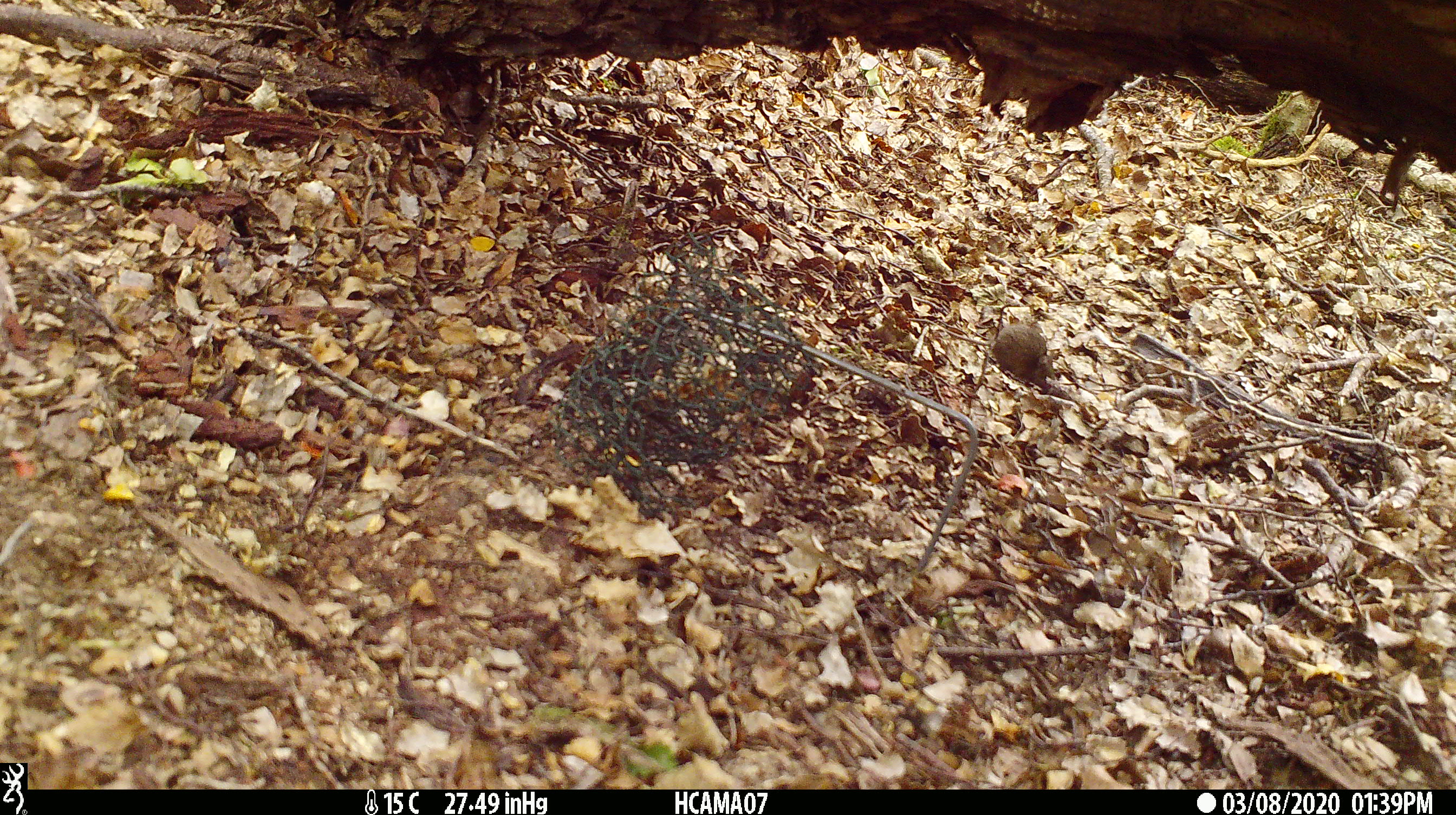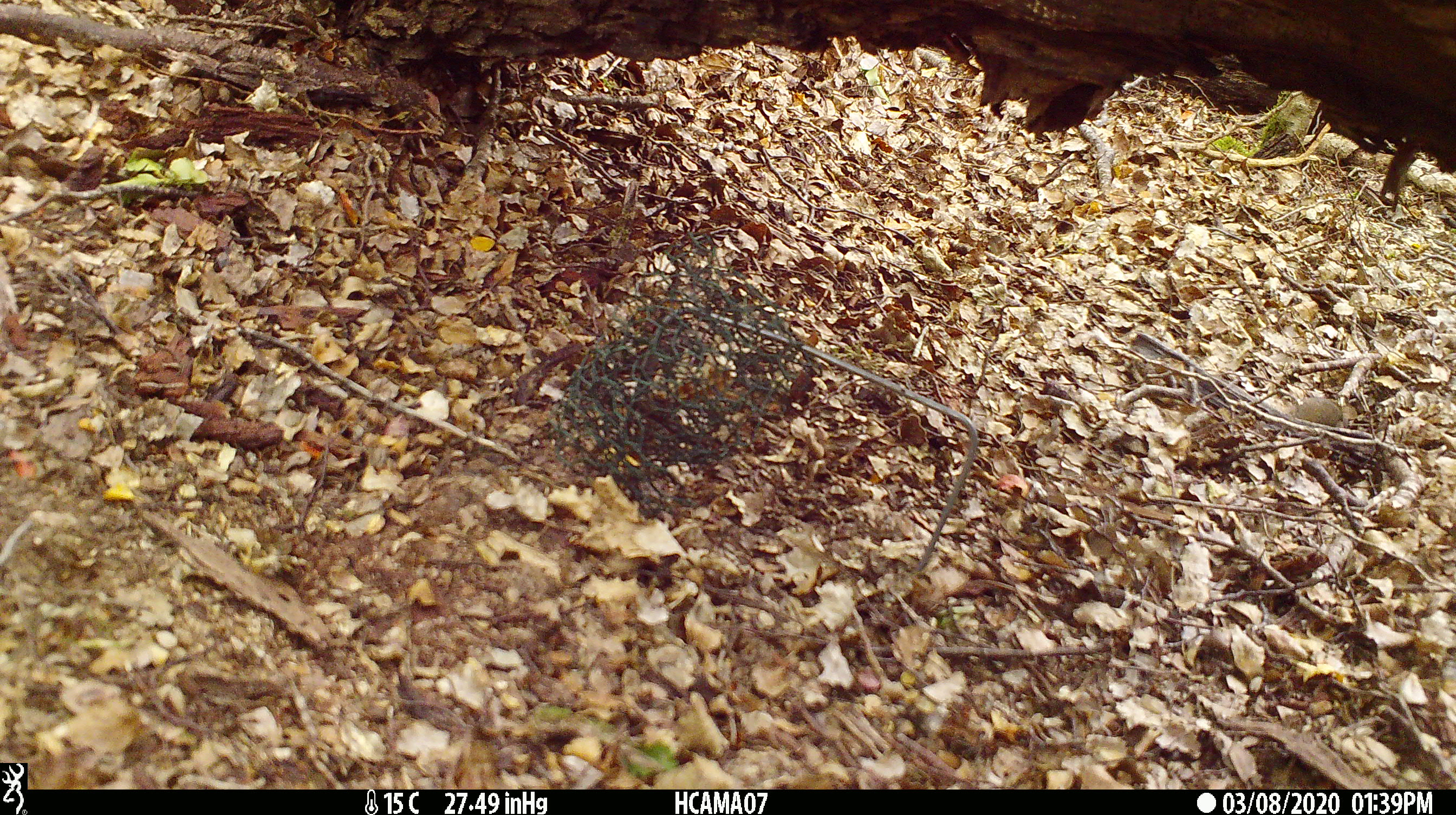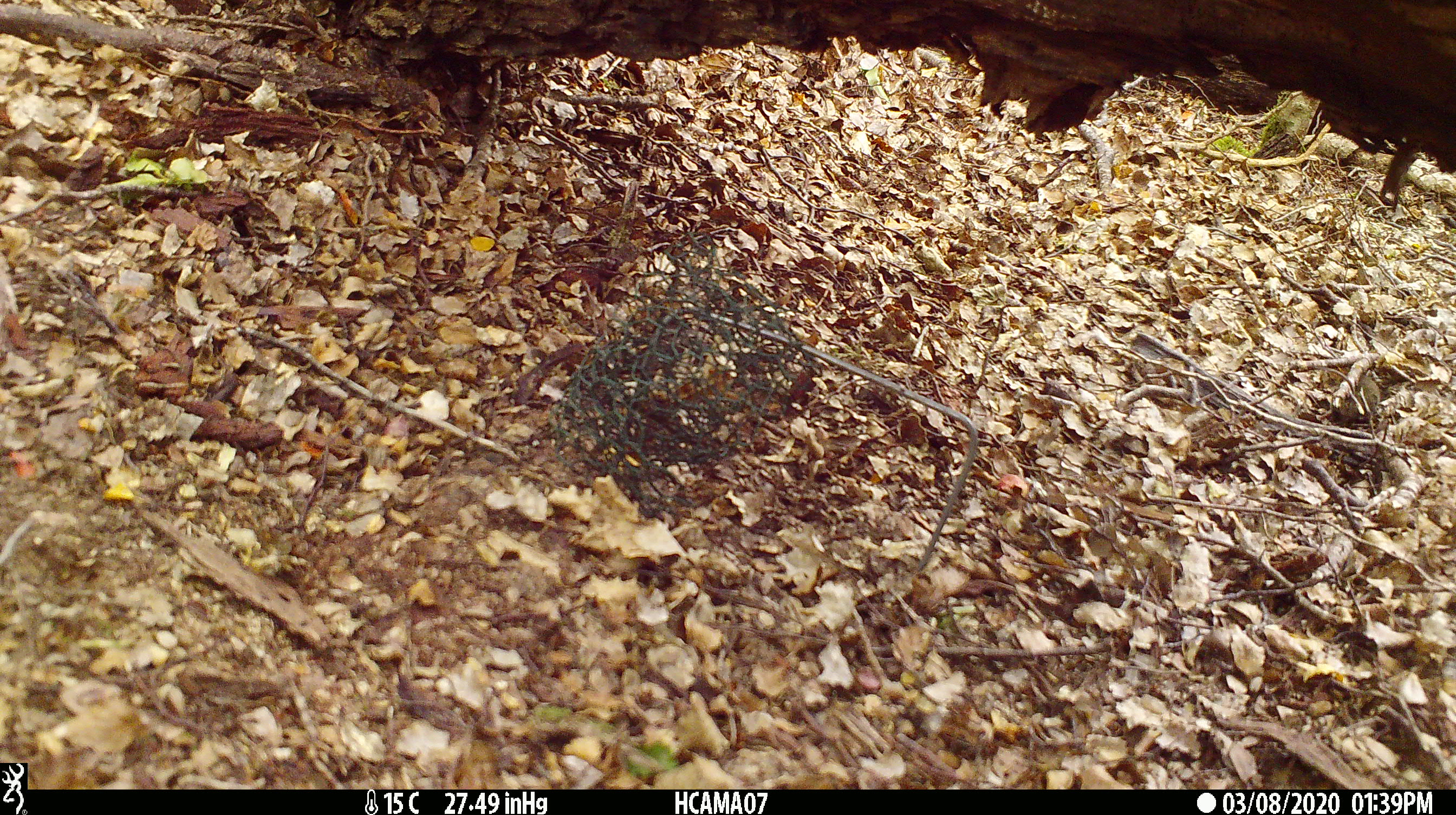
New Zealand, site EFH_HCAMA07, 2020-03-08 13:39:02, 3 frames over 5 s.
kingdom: Animalia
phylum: Chordata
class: Mammalia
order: Rodentia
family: Muridae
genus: Mus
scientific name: Mus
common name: mouse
Mouse (Mus).